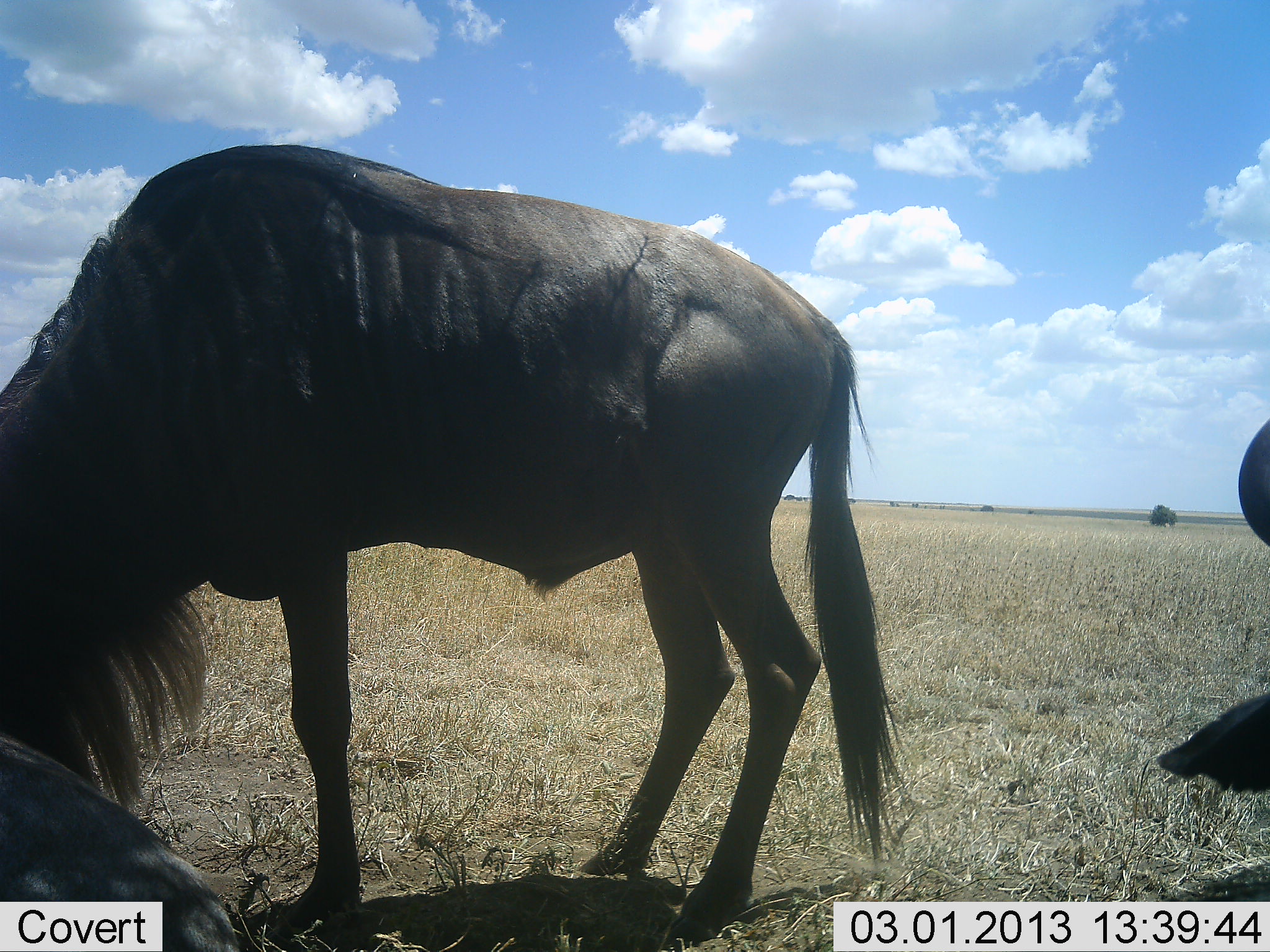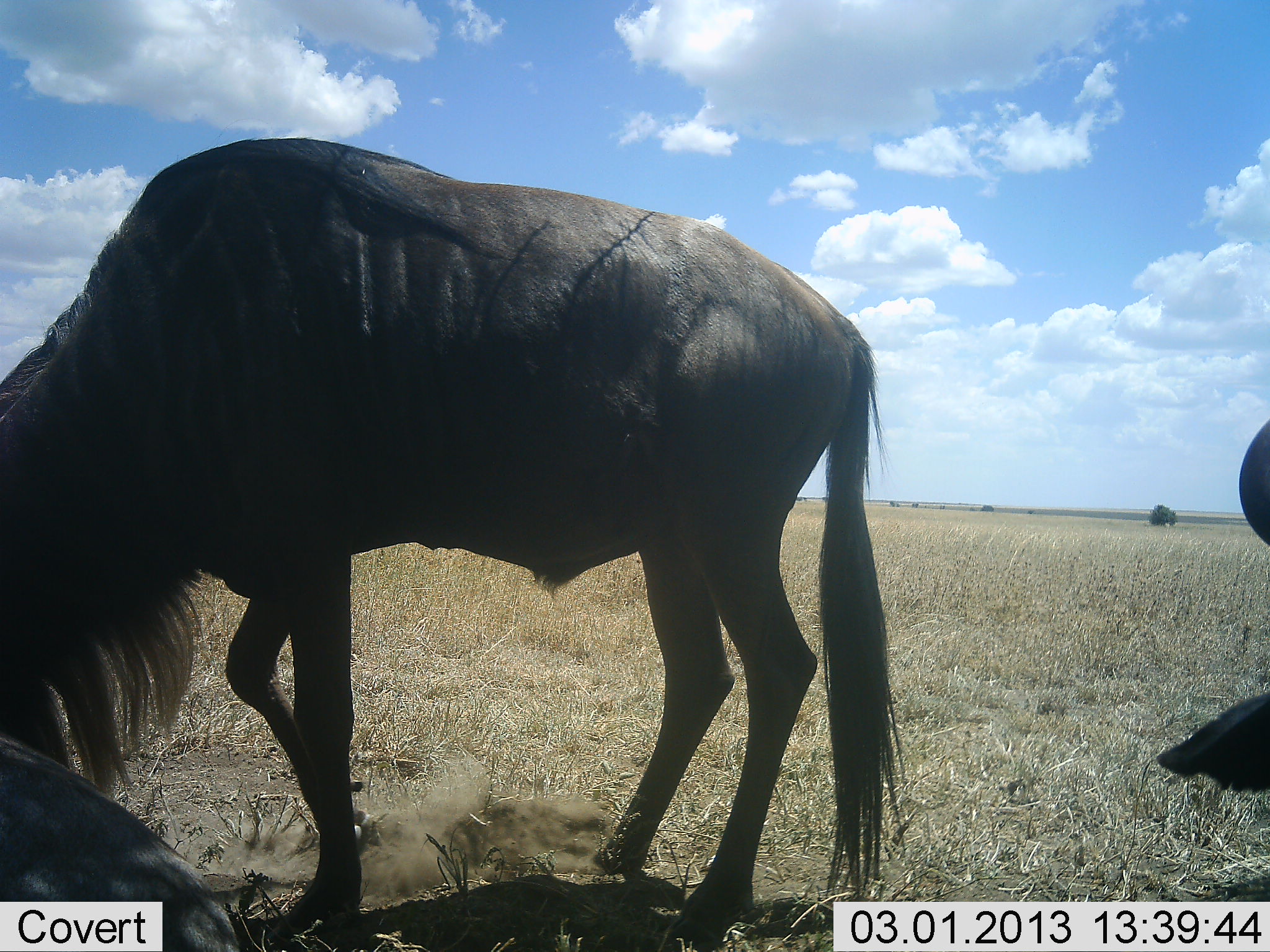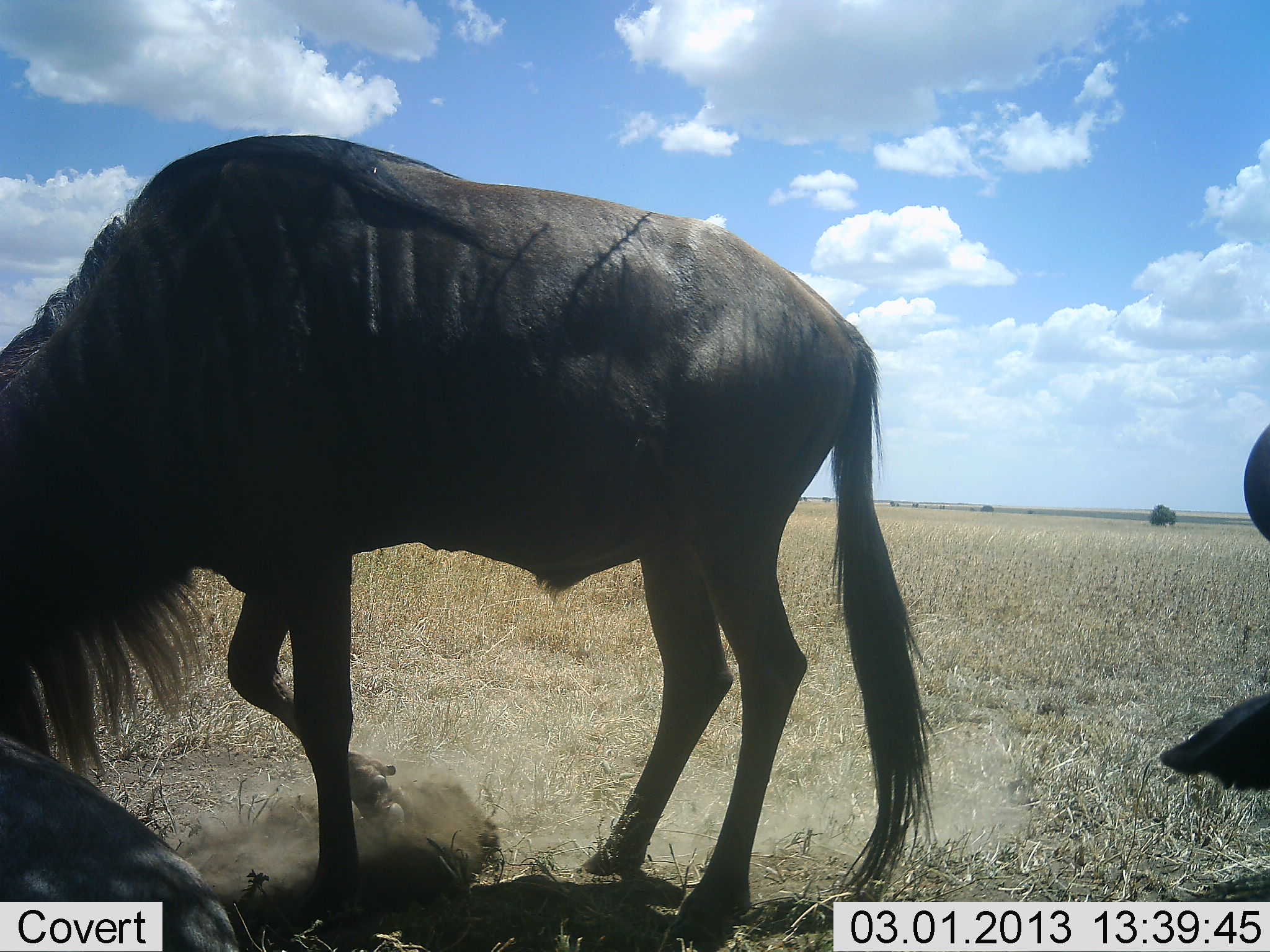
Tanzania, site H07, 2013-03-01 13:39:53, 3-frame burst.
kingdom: Animalia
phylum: Chordata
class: Mammalia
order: Artiodactyla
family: Bovidae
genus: Connochaetes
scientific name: Connochaetes taurinus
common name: blue wildebeest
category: wildebeest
Wildebeest (blue wildebeest) (Connochaetes taurinus), count 2. Behavior (volunteer vote fractions): standing 42%, resting 38%, moving 19%, interacting 4%. Young present (vote fraction): 0%. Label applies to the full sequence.